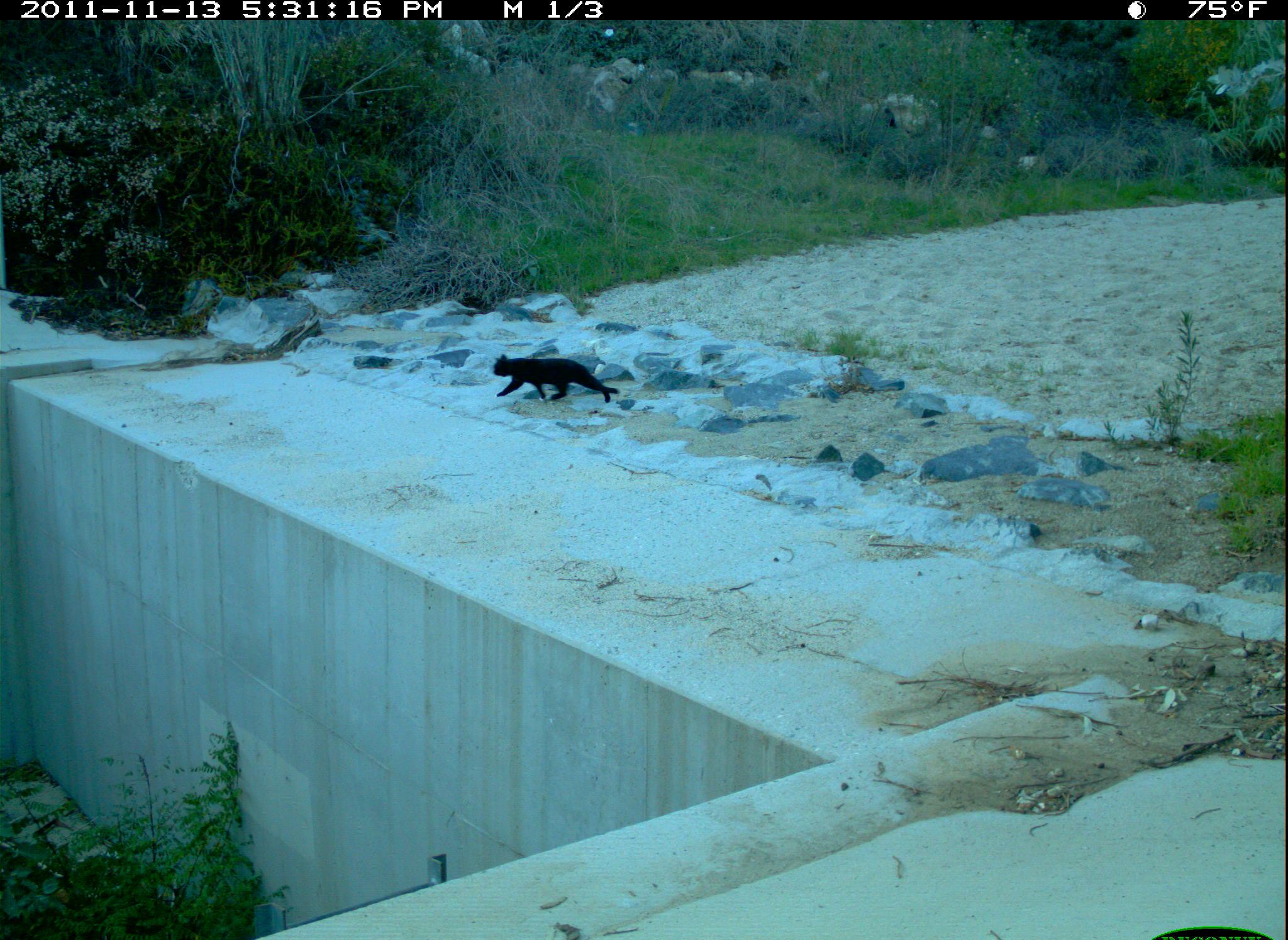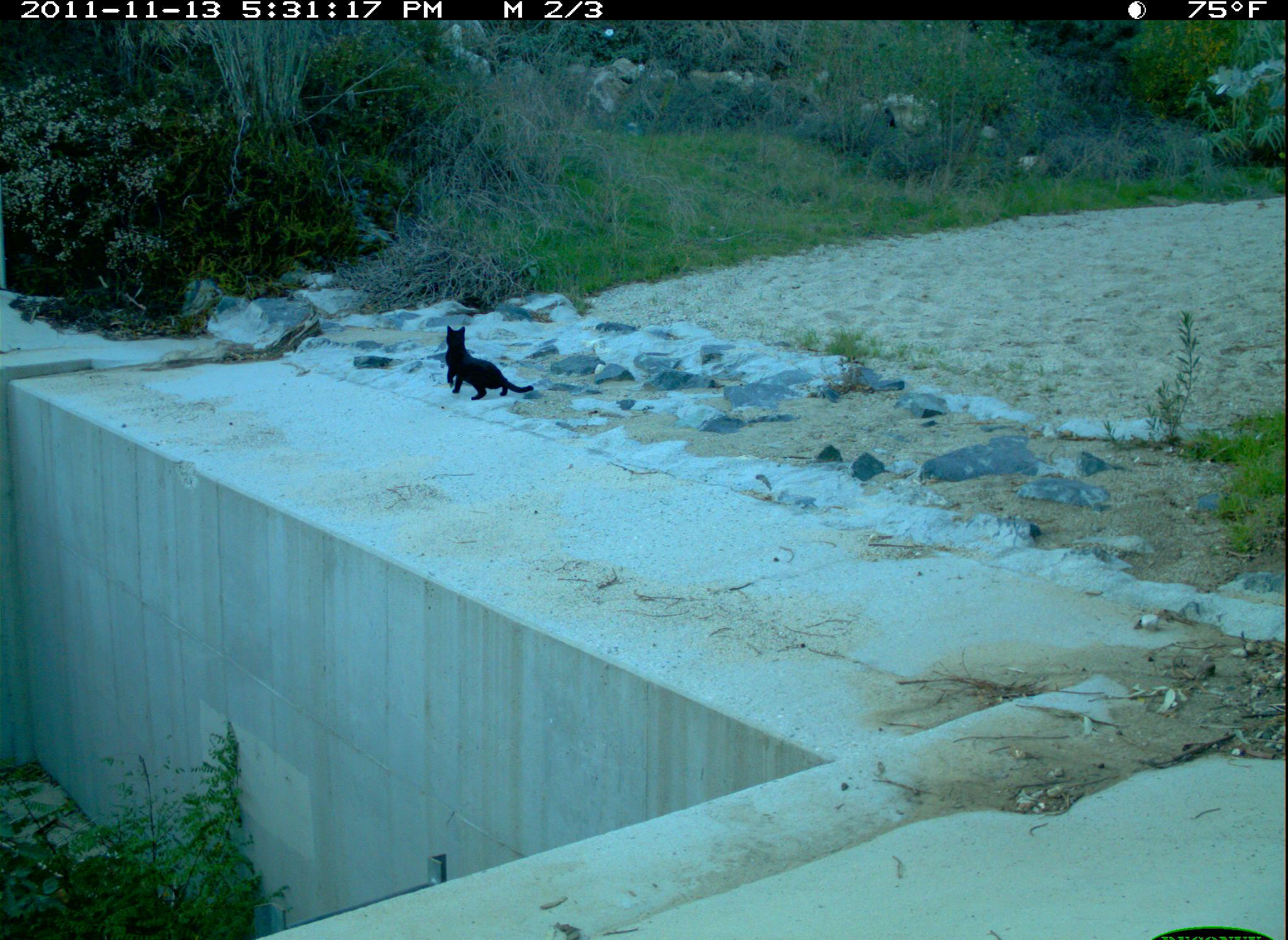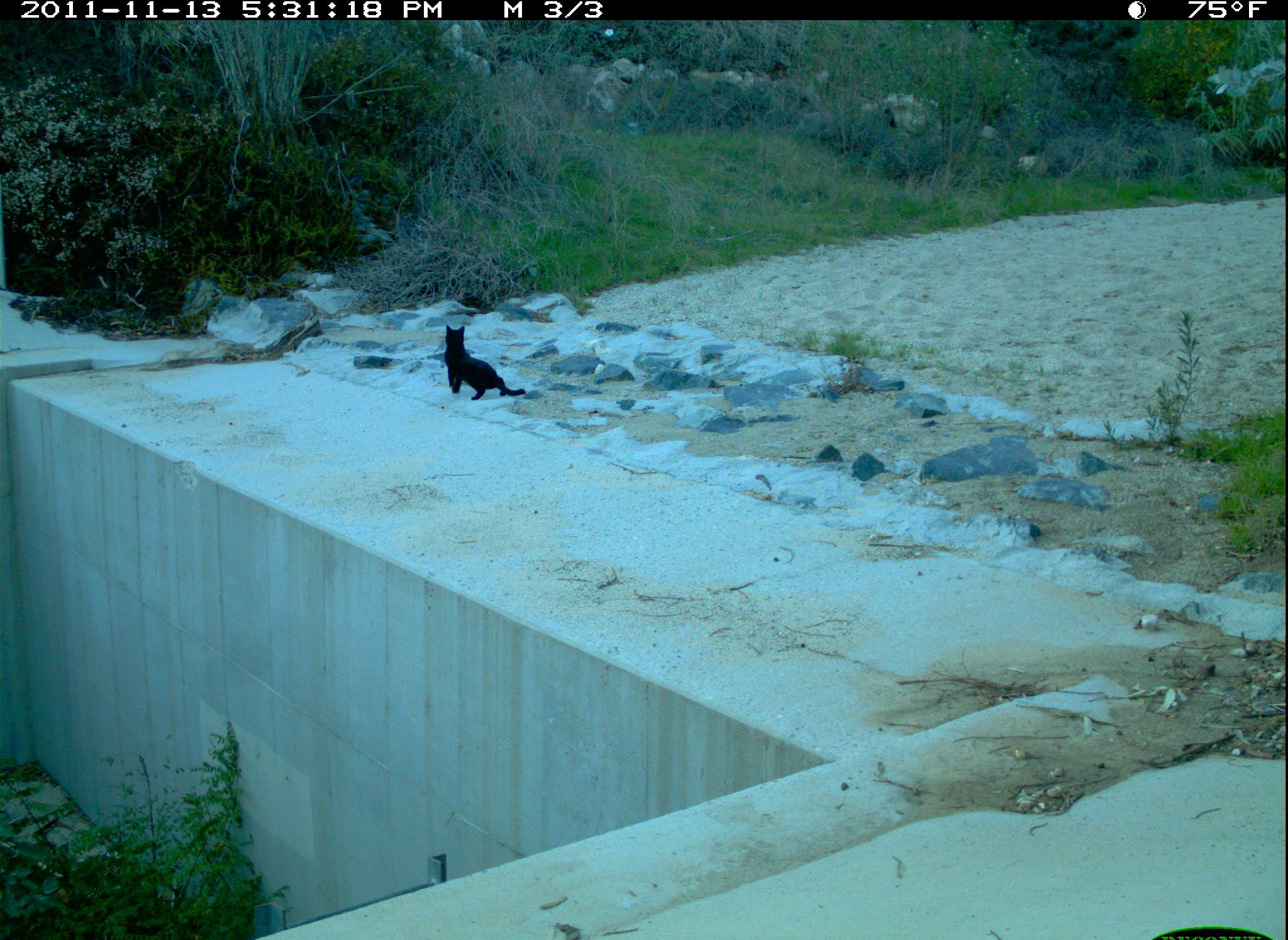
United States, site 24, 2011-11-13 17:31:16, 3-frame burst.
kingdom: Animalia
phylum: Chordata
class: Mammalia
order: Carnivora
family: Felidae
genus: Felis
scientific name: Felis catus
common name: cat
Cat (Felis catus).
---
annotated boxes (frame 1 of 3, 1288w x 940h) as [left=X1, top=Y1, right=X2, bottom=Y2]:
cat: [left=493, top=354, right=621, bottom=403]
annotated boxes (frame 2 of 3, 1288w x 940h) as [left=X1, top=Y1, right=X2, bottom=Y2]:
cat: [left=444, top=326, right=534, bottom=401]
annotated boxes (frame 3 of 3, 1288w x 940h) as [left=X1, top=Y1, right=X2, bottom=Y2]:
cat: [left=444, top=325, right=525, bottom=402]